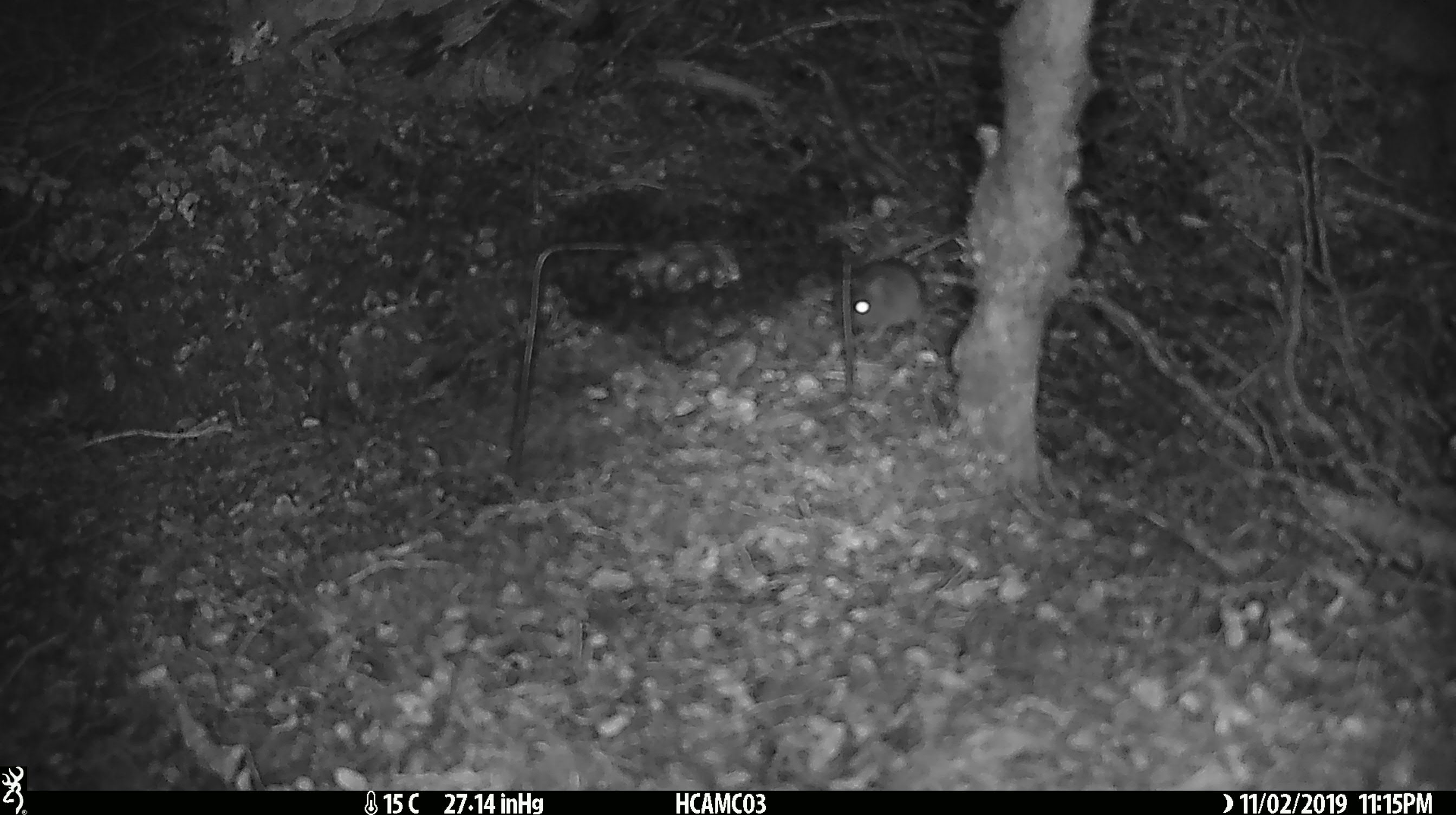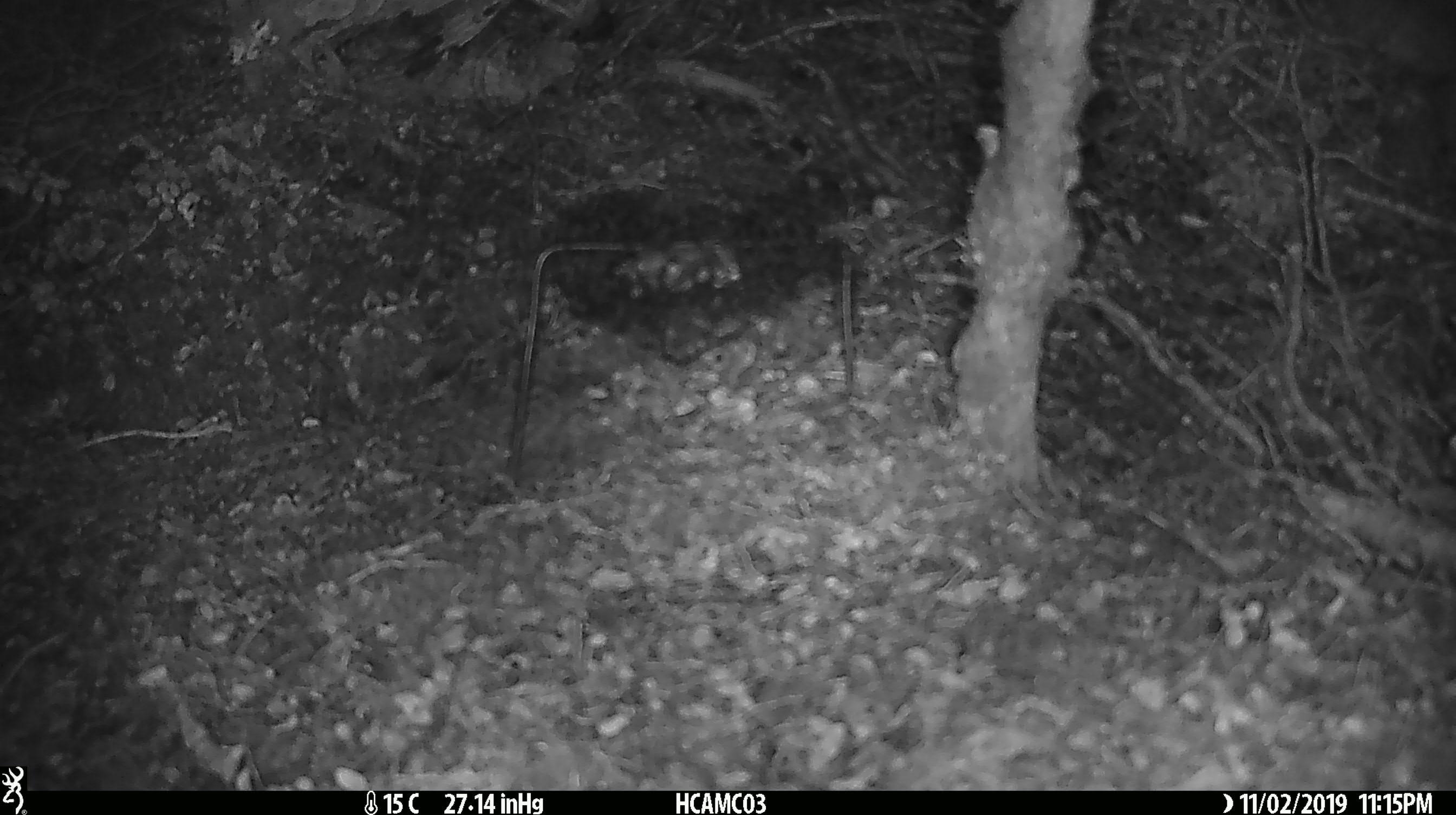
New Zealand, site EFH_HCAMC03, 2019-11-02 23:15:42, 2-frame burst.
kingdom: Animalia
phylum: Chordata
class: Mammalia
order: Rodentia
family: Muridae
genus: Mus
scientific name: Mus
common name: mouse